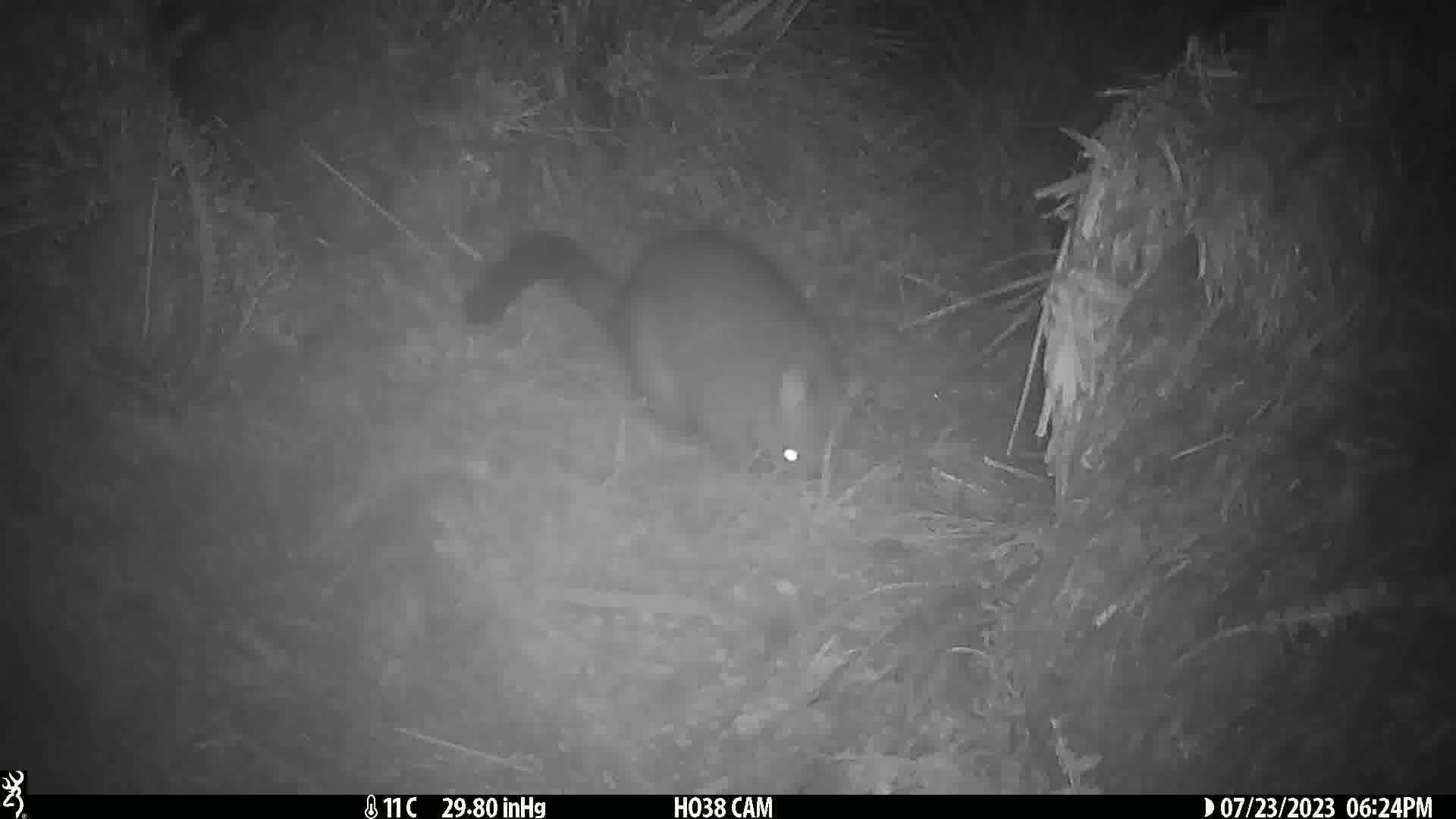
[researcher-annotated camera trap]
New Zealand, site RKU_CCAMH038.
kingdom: Animalia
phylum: Chordata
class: Mammalia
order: Diprotodontia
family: Phalangeridae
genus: Trichosurus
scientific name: Trichosurus vulpecula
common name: common brushtail possum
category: possum